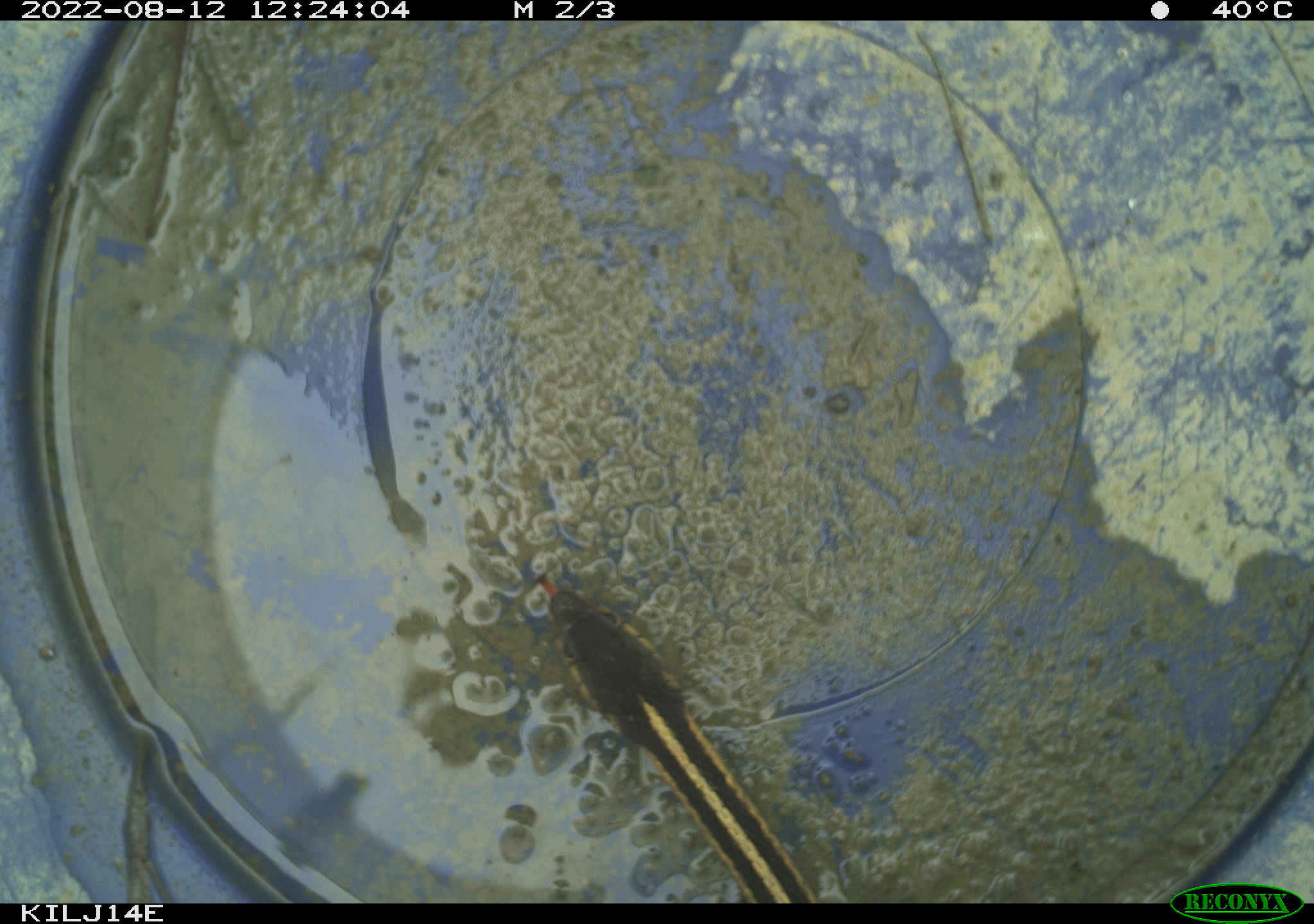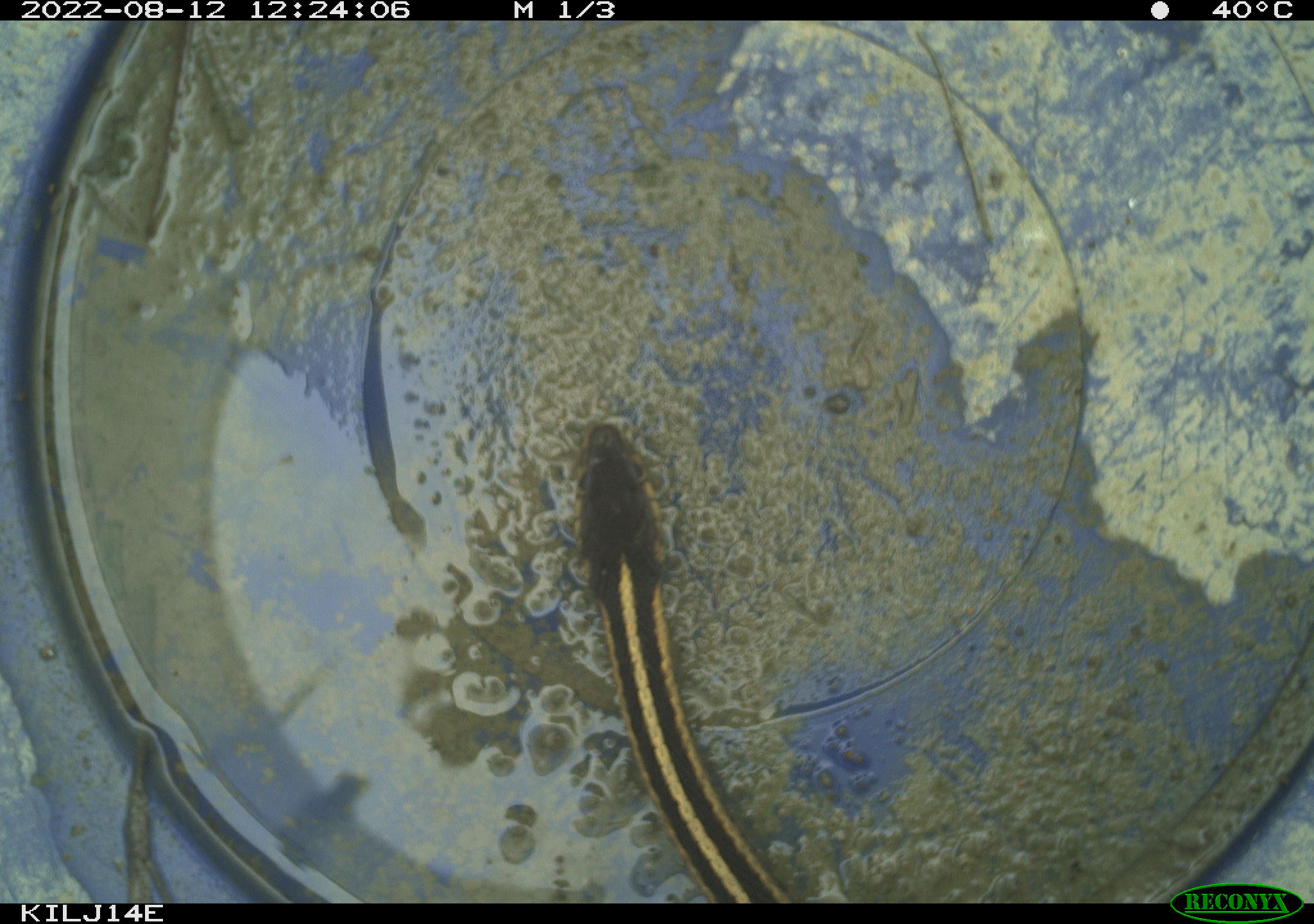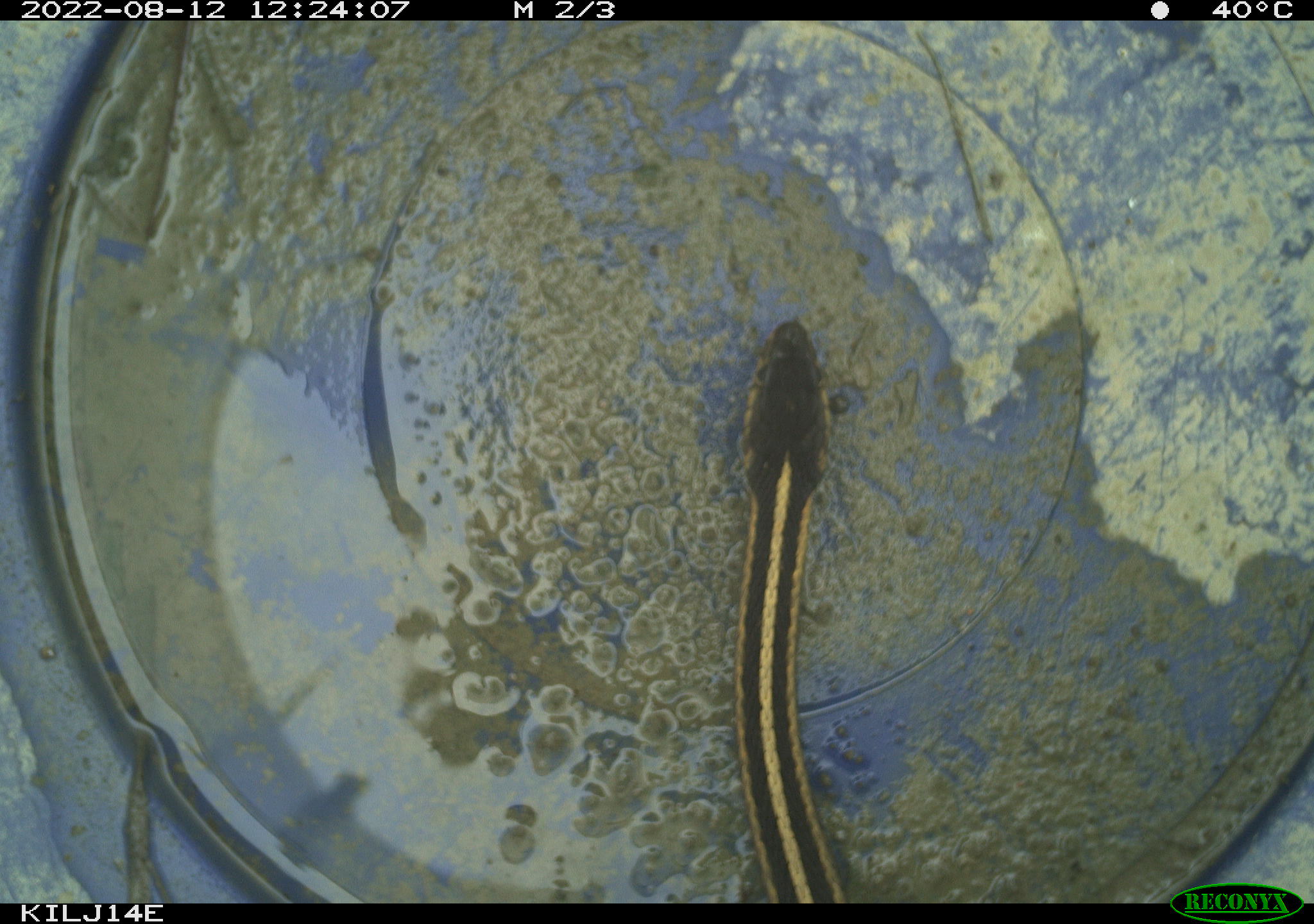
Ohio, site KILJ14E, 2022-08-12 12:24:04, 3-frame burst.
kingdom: Animalia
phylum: Chordata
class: Reptilia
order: Squamata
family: Colubridae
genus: Thamnophis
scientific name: Thamnophis sirtalis sirtalis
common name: eastern gartersnake